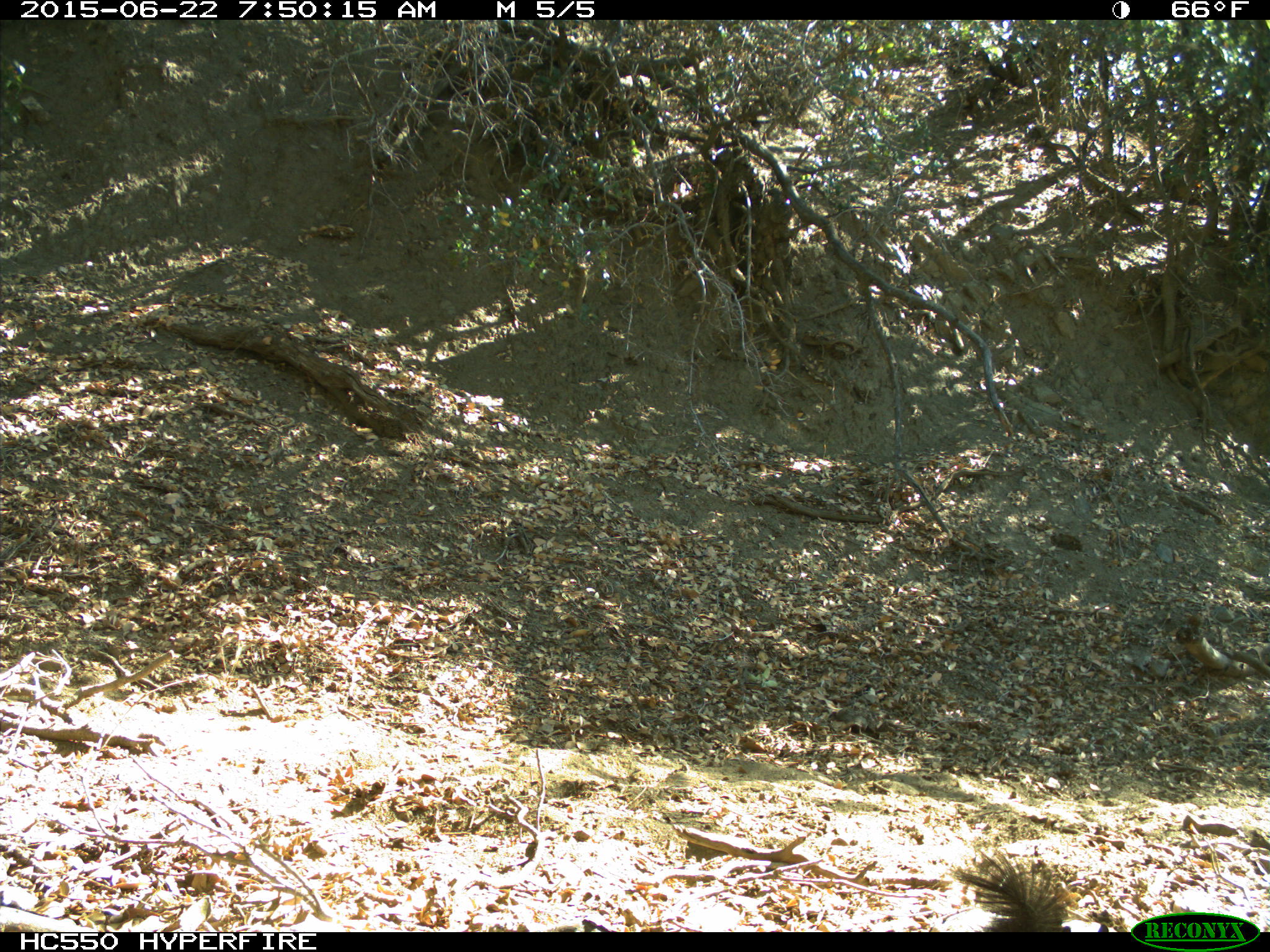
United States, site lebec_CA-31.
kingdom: Animalia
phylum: Chordata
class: Mammalia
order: Rodentia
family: Sciuridae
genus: Sciurus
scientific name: Sciurus carolinensis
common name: eastern gray squirrel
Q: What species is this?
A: Sciurus carolinensis (eastern gray squirrel).